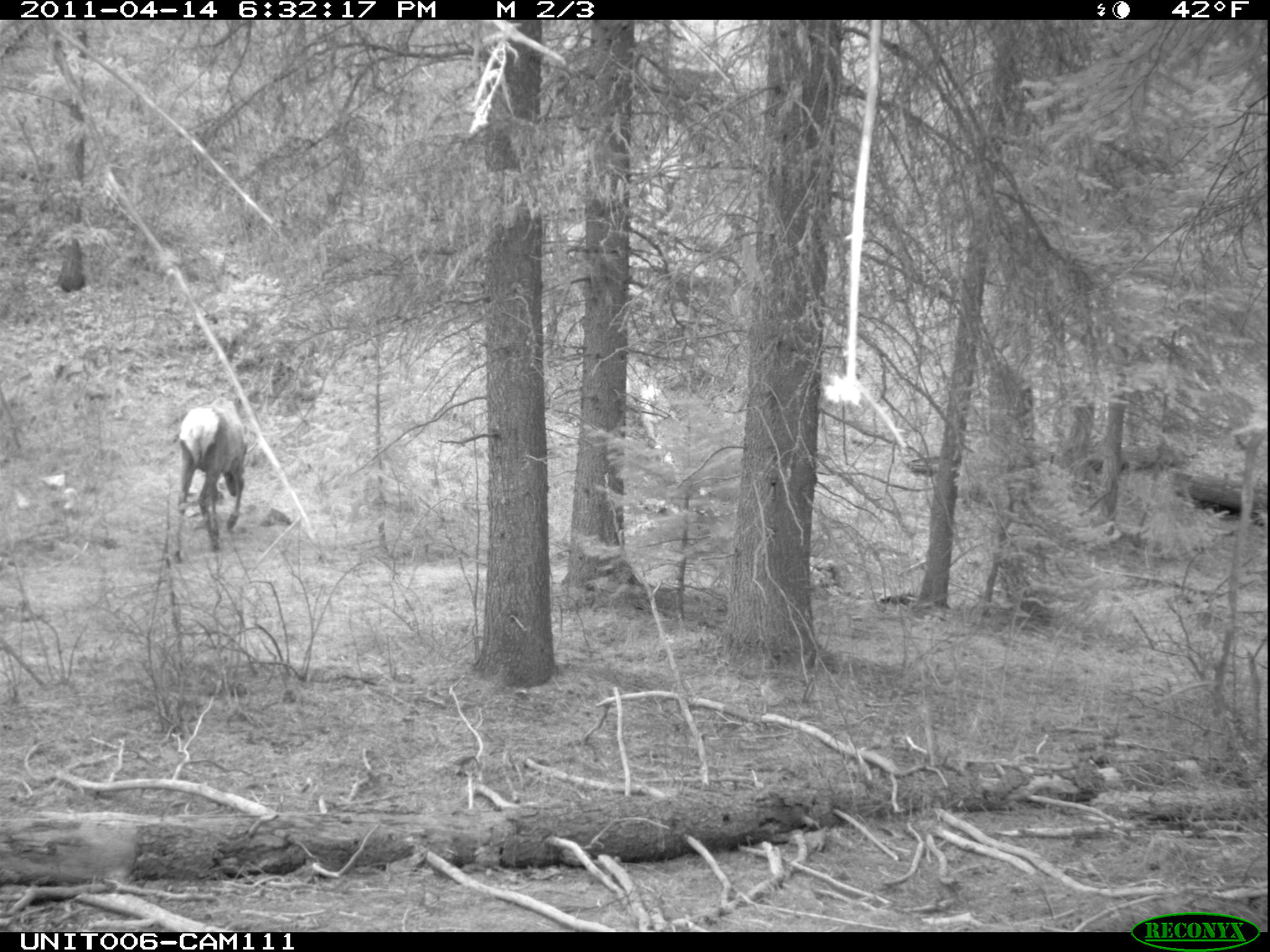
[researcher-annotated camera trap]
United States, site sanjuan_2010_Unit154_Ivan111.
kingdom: Animalia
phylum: Chordata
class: Mammalia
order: Artiodactyla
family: Cervidae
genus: Cervus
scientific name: Cervus elaphus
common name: red deer